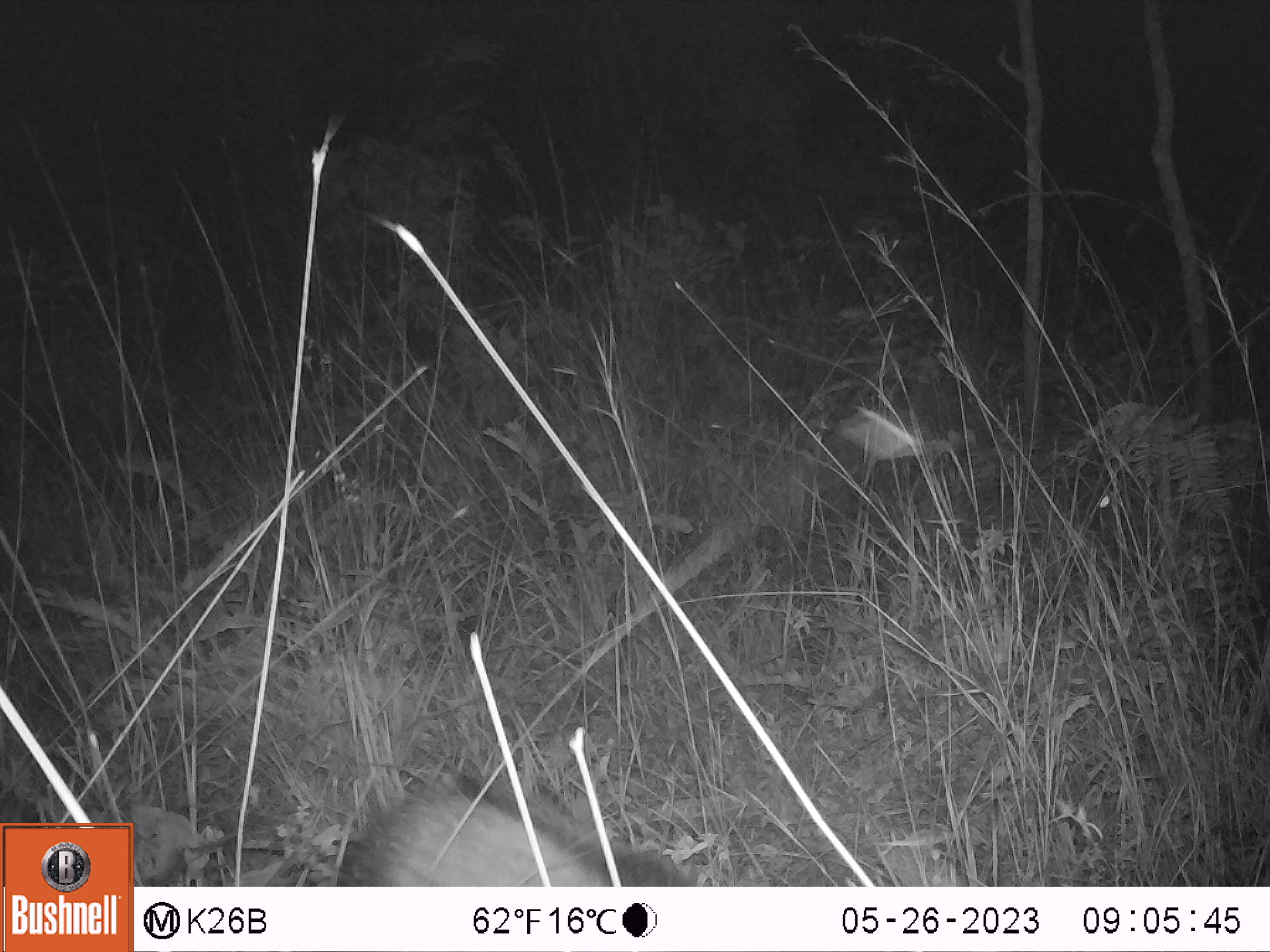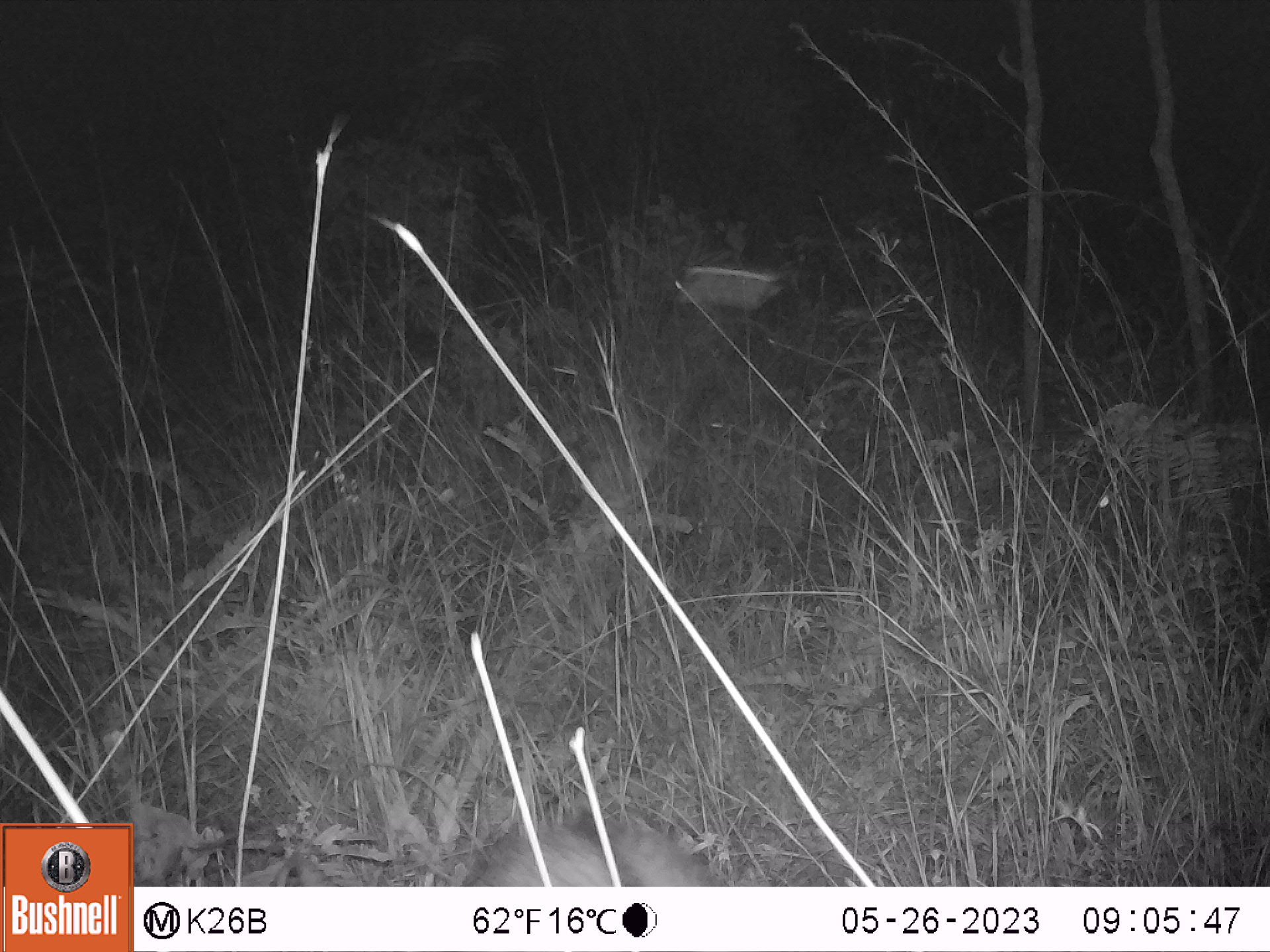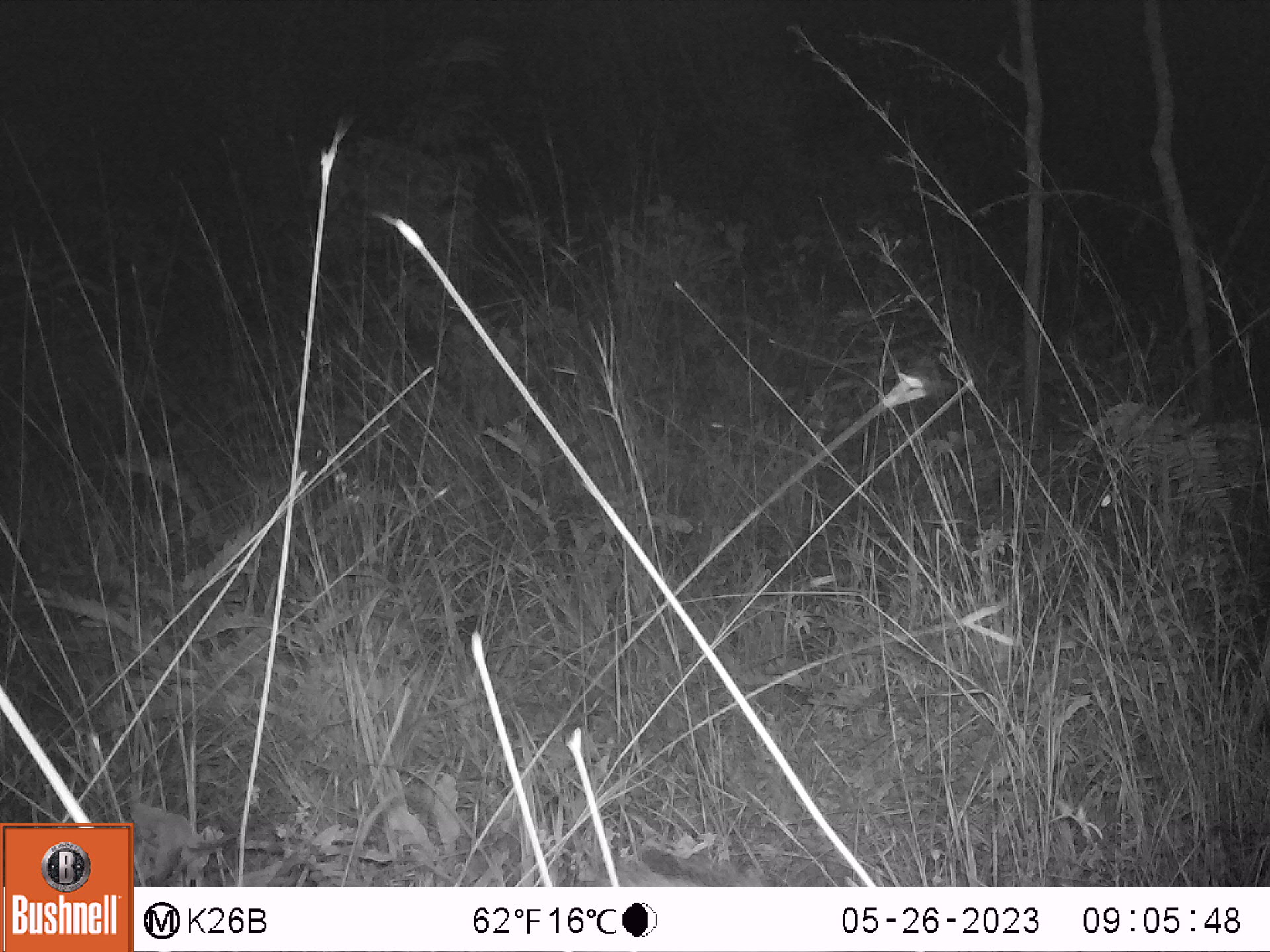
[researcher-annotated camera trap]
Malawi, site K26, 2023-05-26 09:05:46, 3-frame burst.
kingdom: Animalia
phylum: Chordata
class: Mammalia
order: Artiodactyla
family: Suidae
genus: Potamochoerus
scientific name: Potamochoerus larvatus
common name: bushpig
Bushpig (Potamochoerus larvatus), count 1.